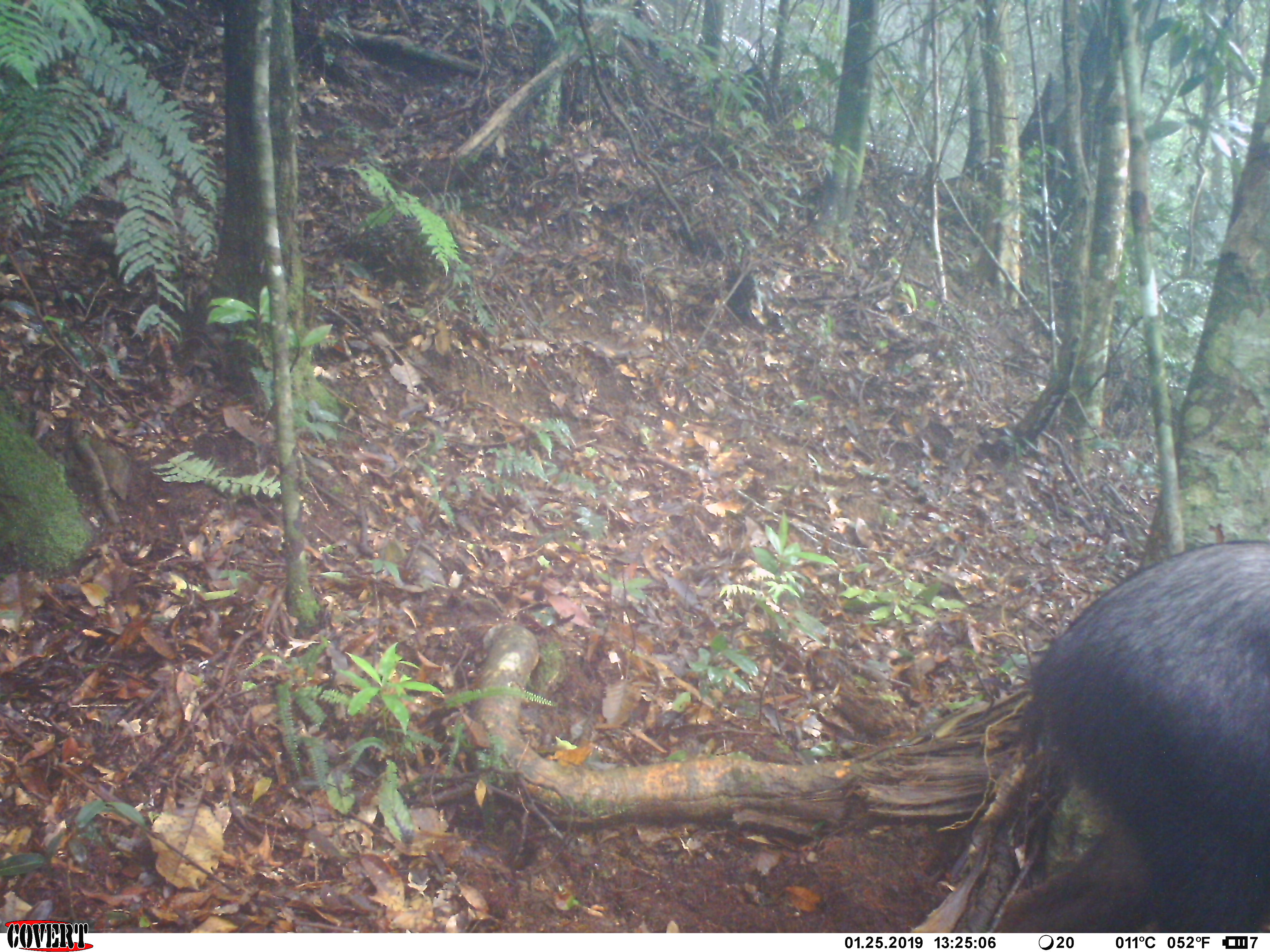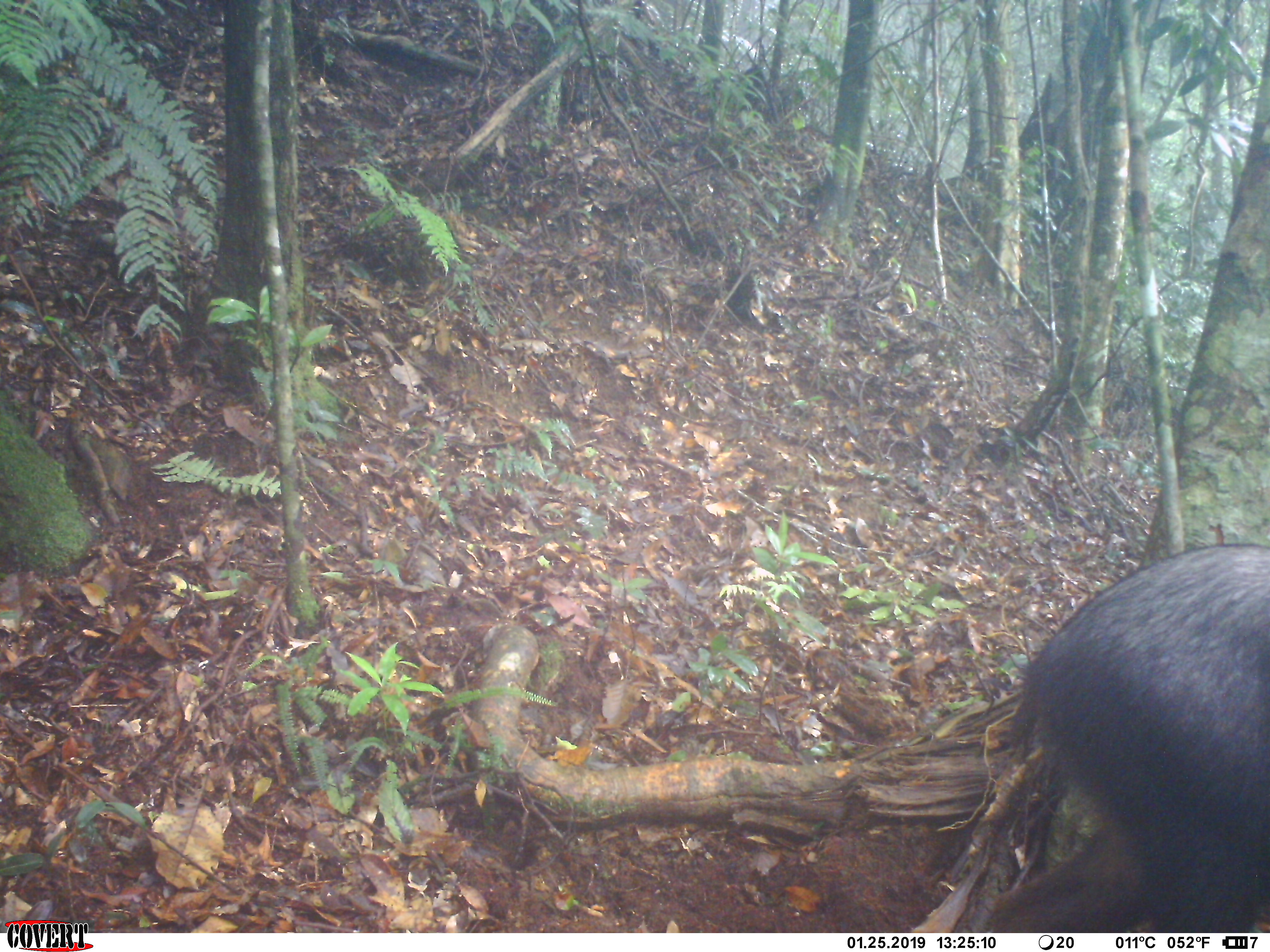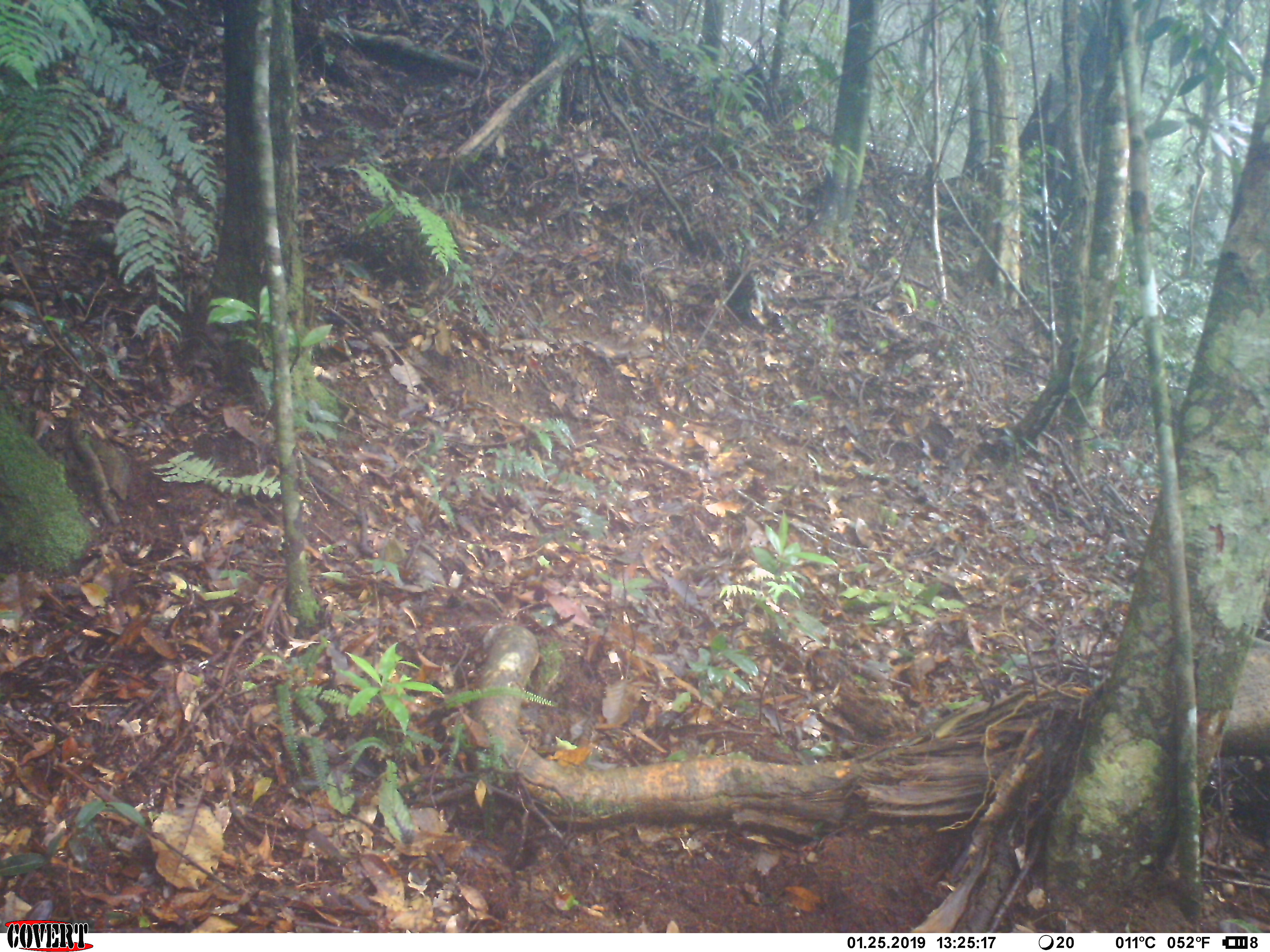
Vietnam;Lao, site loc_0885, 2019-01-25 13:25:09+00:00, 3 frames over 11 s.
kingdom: Animalia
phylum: Chordata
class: Mammalia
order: Artiodactyla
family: Bovidae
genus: Capricornis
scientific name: Capricornis sumatraensis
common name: chinese serow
Chinese serow (Capricornis sumatraensis). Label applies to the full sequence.